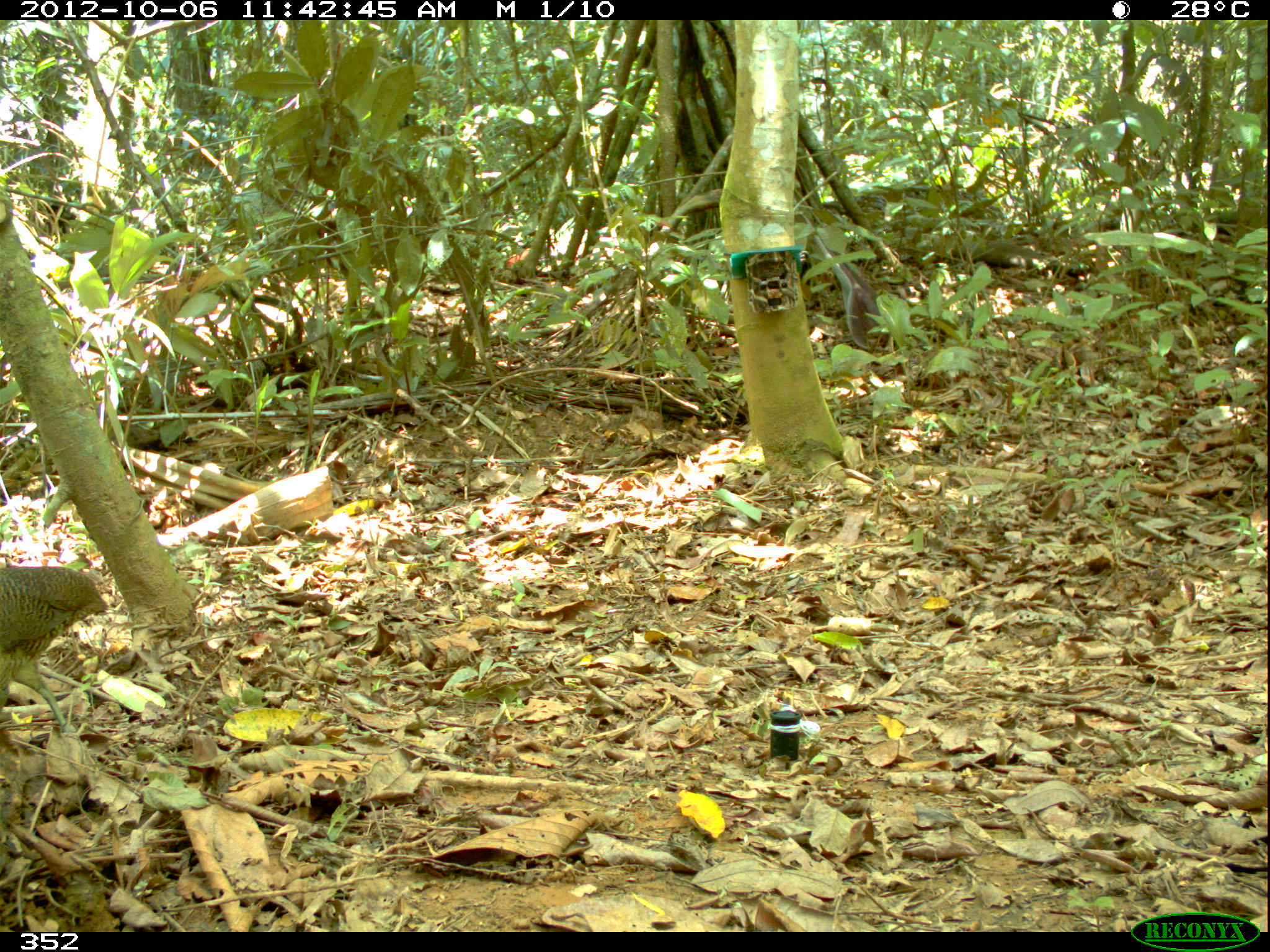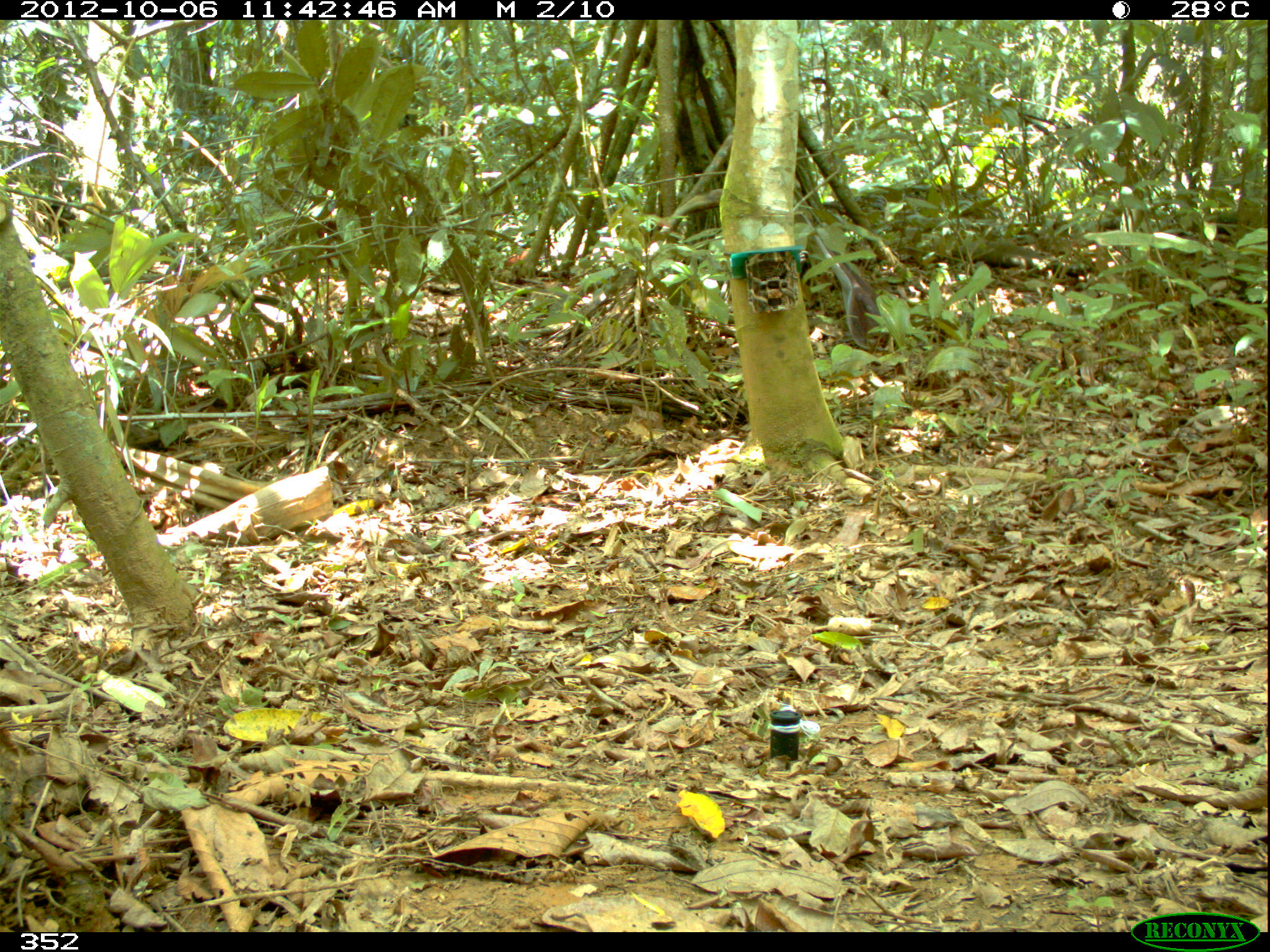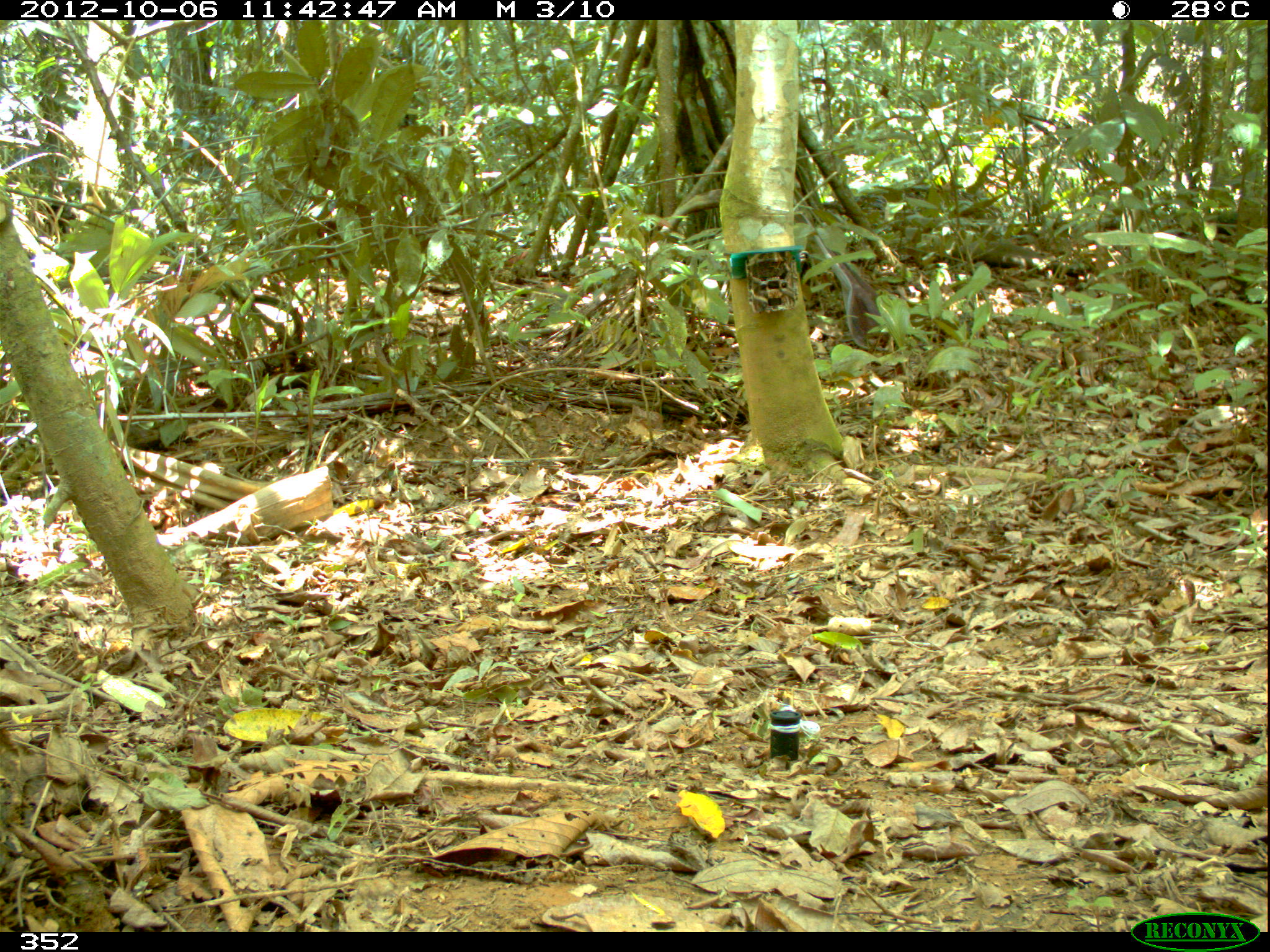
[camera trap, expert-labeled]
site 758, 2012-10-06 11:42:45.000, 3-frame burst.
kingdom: Animalia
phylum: Chordata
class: Aves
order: Galliformes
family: Phasianidae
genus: Alectoris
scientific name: Alectoris rufa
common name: red-legged partridge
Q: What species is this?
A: Alectoris rufa (red-legged partridge).